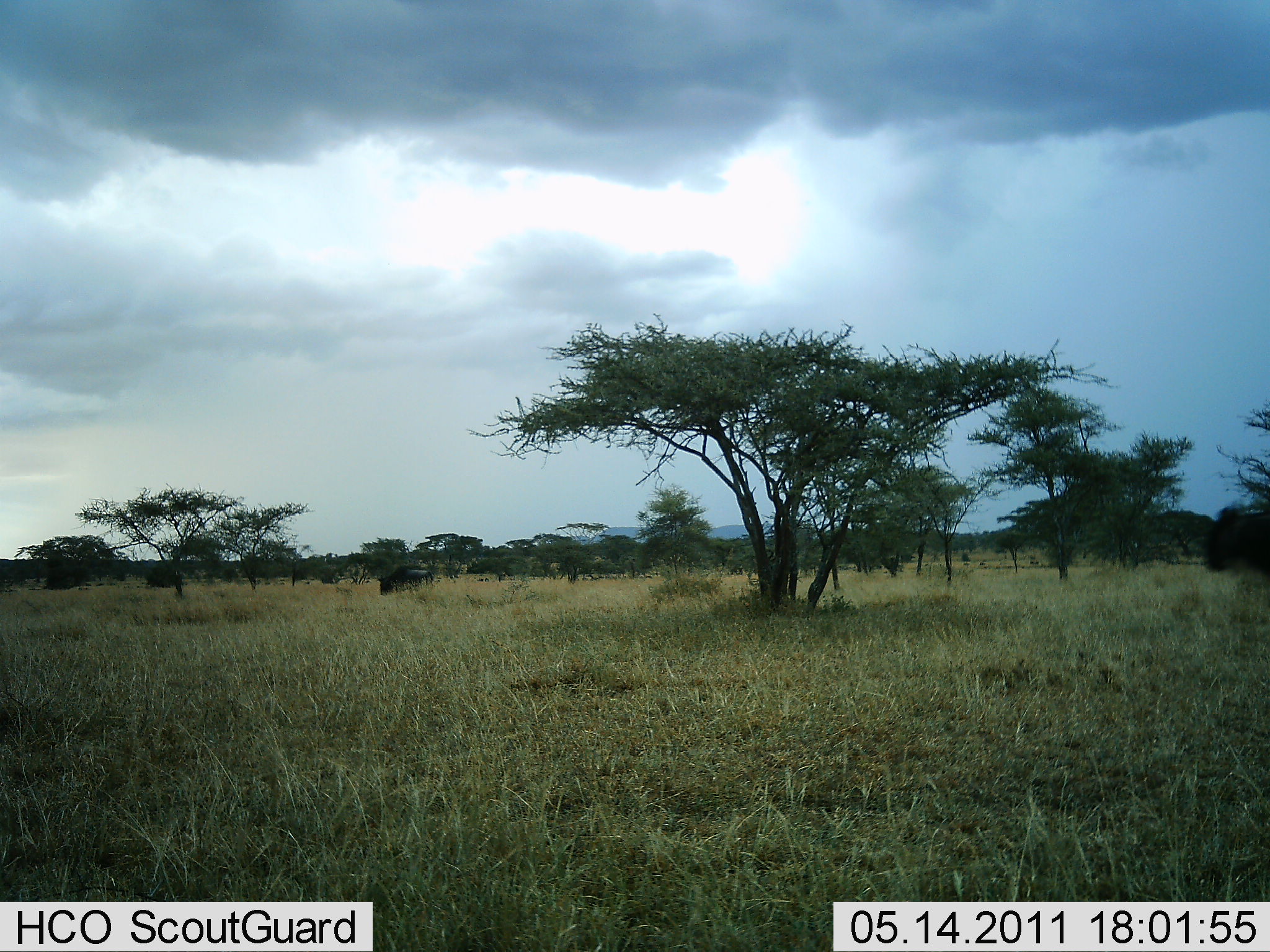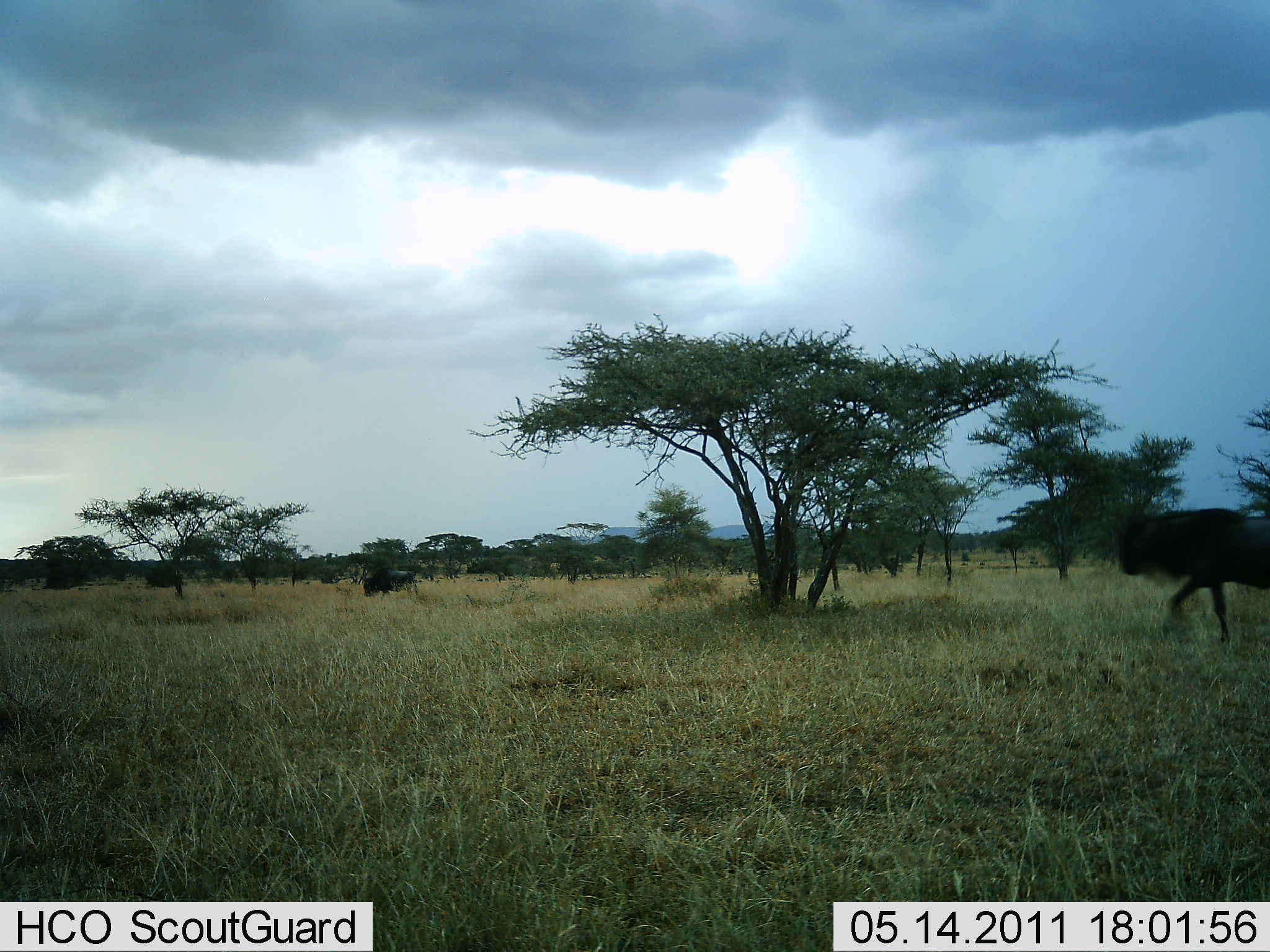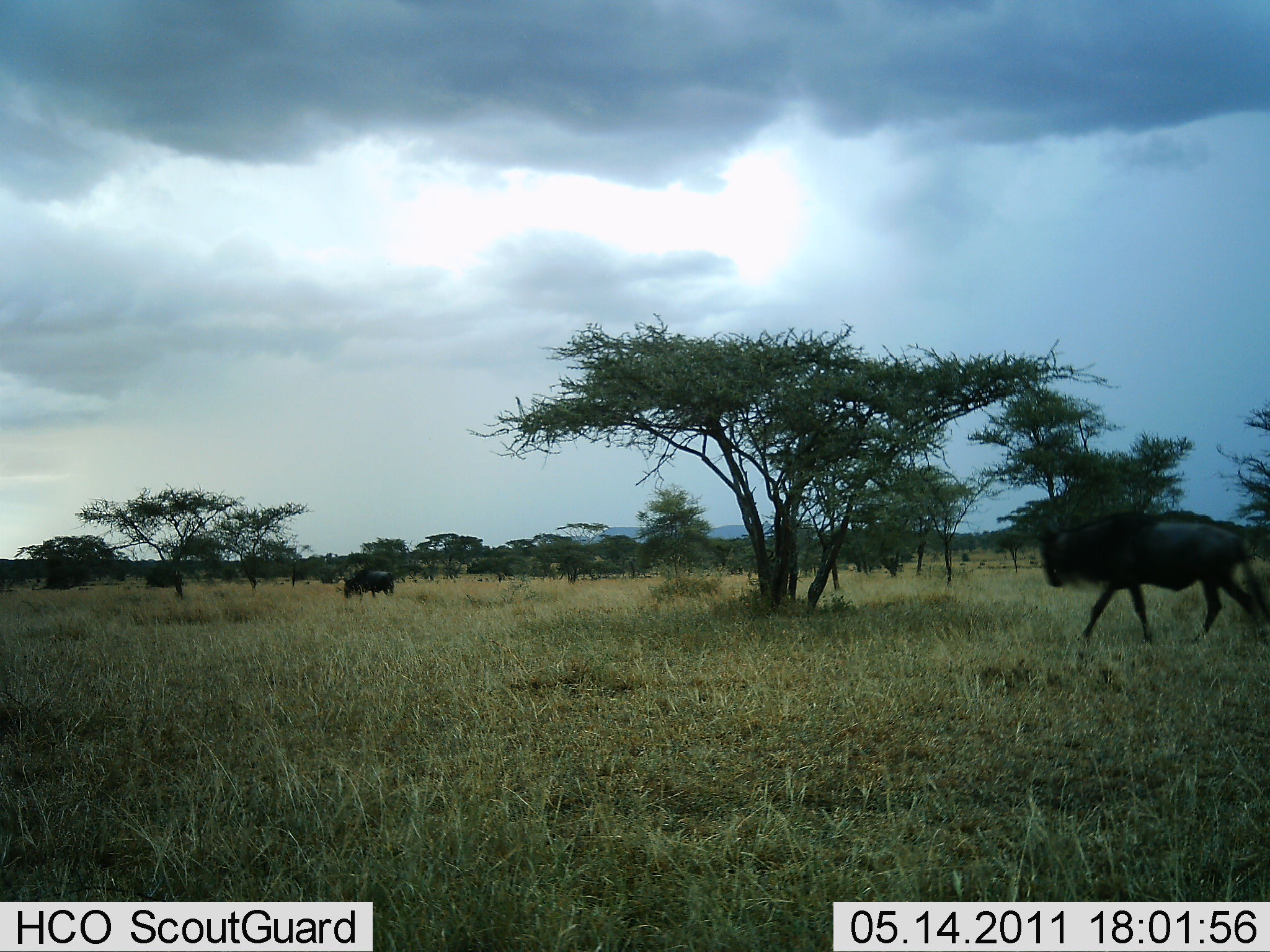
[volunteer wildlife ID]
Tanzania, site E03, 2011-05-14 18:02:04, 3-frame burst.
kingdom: Animalia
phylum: Chordata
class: Mammalia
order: Artiodactyla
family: Bovidae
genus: Connochaetes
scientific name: Connochaetes taurinus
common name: blue wildebeest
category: wildebeest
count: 2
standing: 0%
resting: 0%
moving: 100%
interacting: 0%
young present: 0%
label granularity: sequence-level